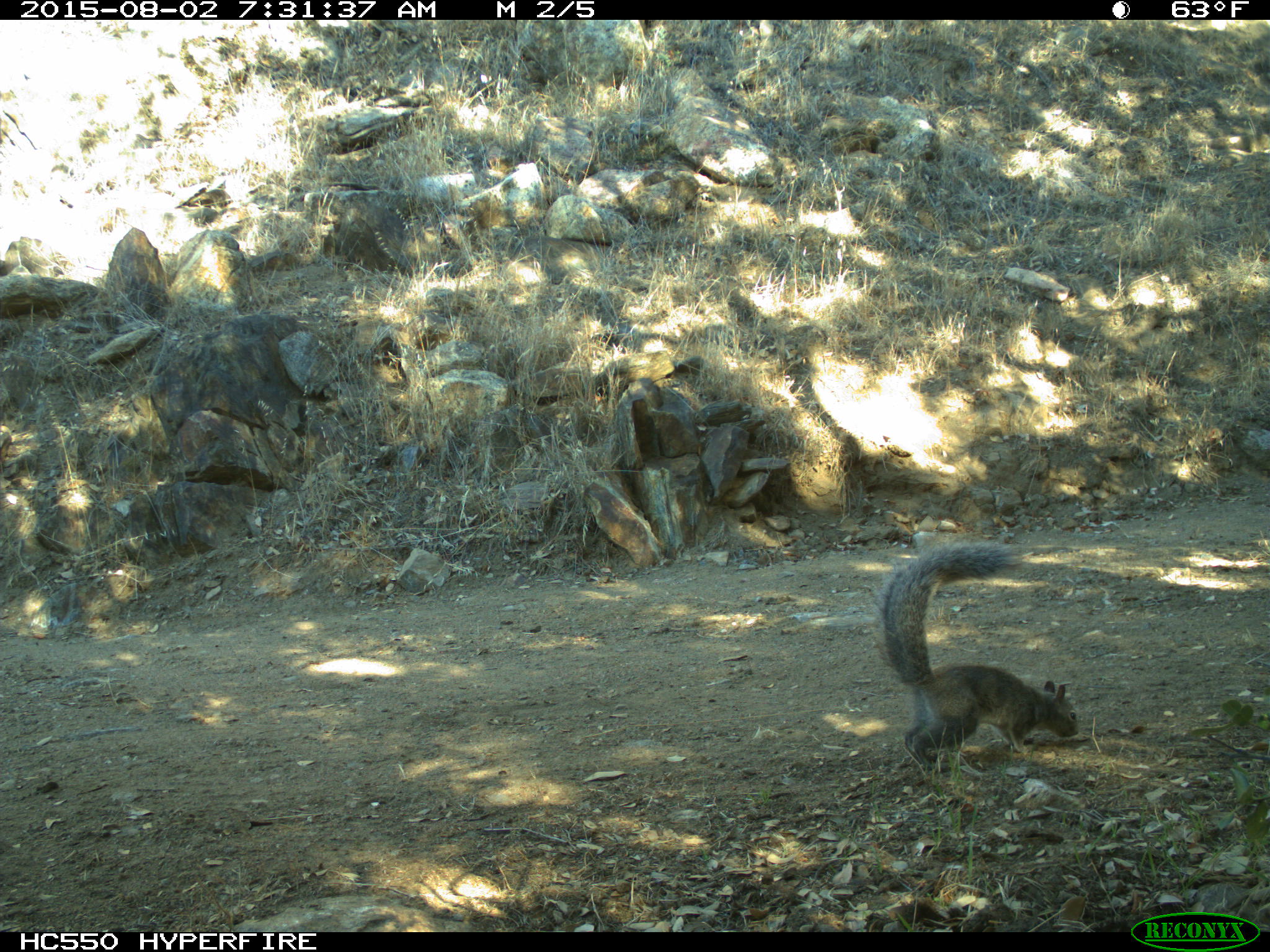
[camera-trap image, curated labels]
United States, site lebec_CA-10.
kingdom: Animalia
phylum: Chordata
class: Mammalia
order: Rodentia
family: Sciuridae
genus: Sciurus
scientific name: Sciurus carolinensis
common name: eastern gray squirrel